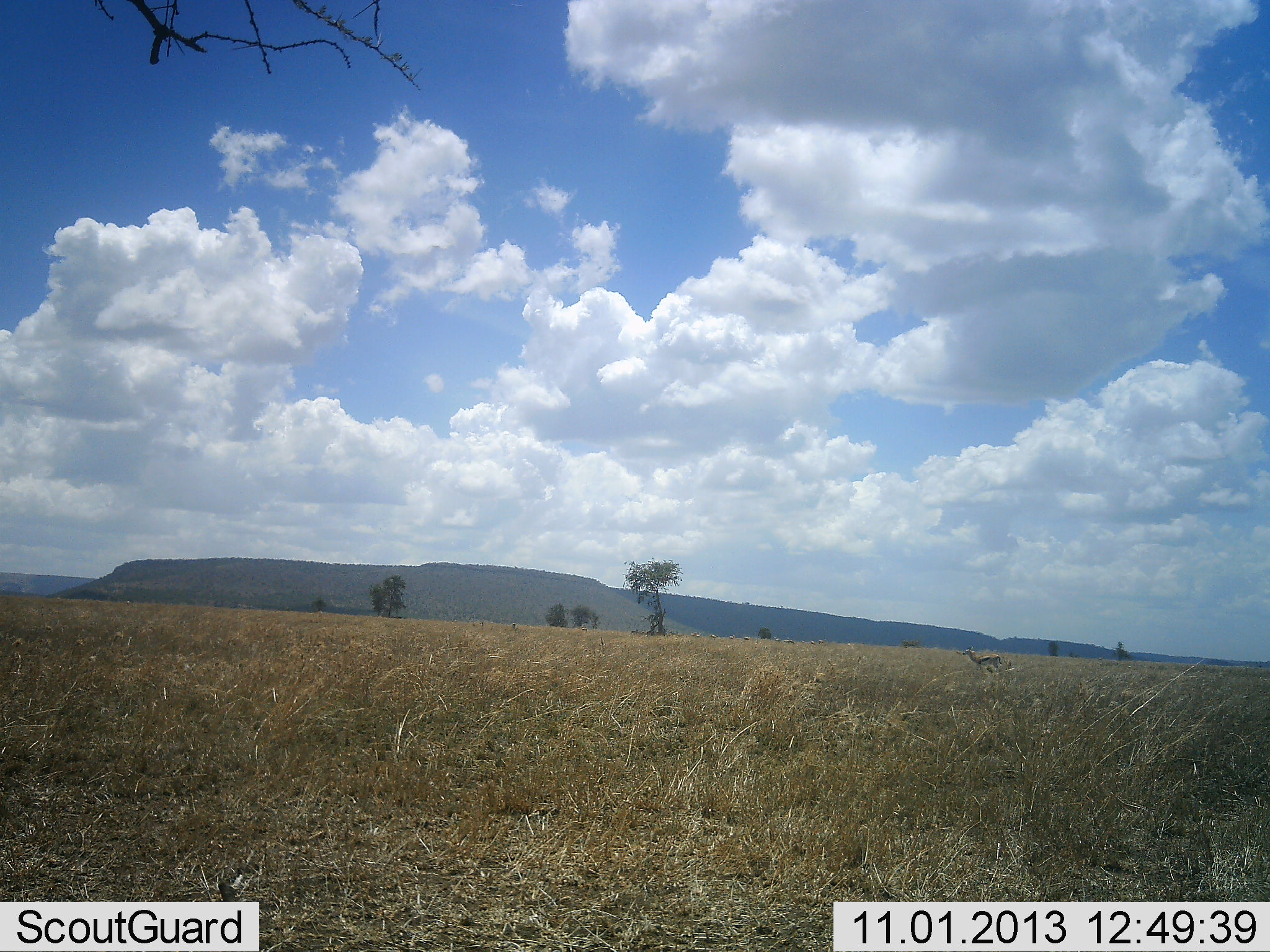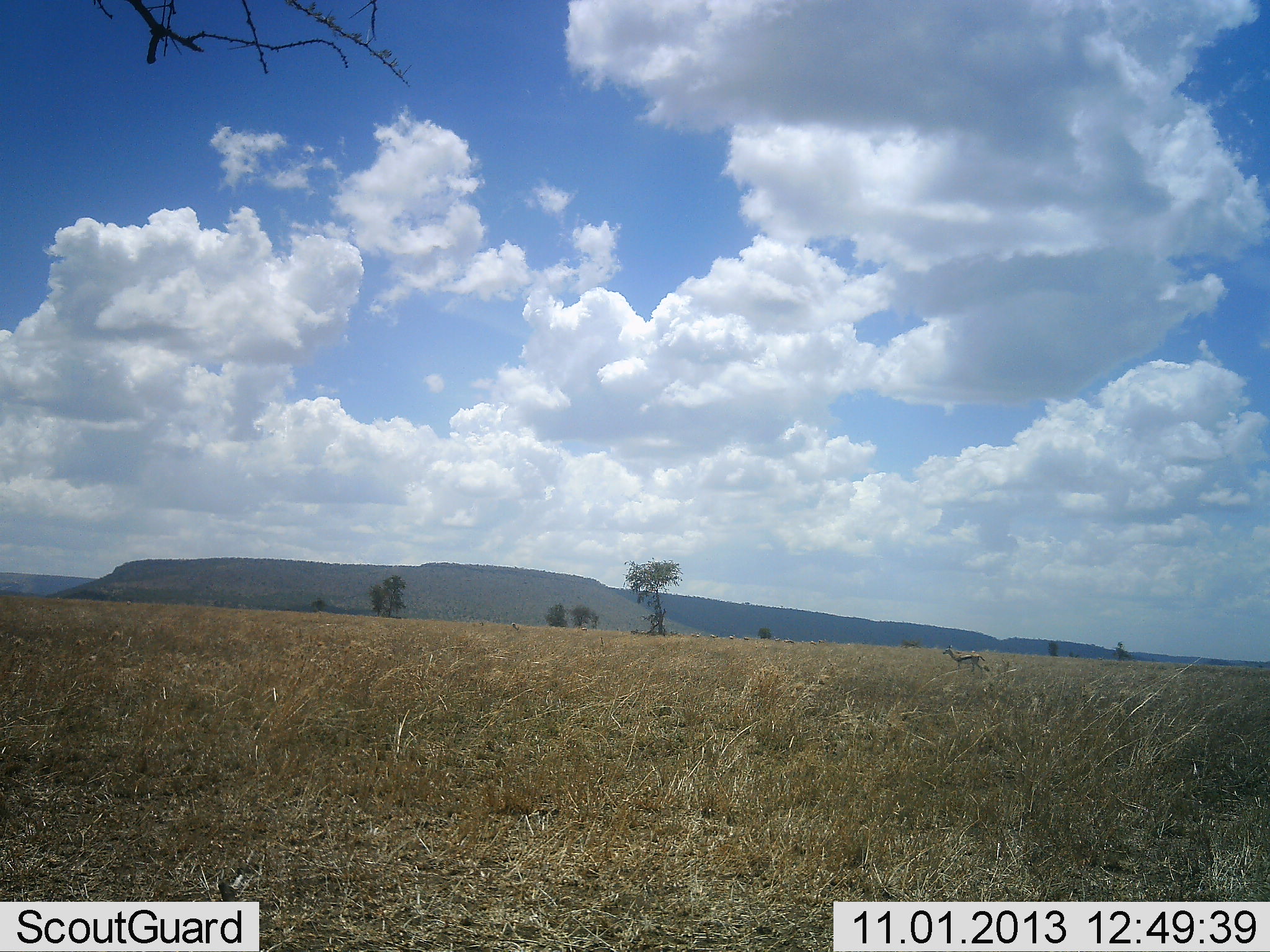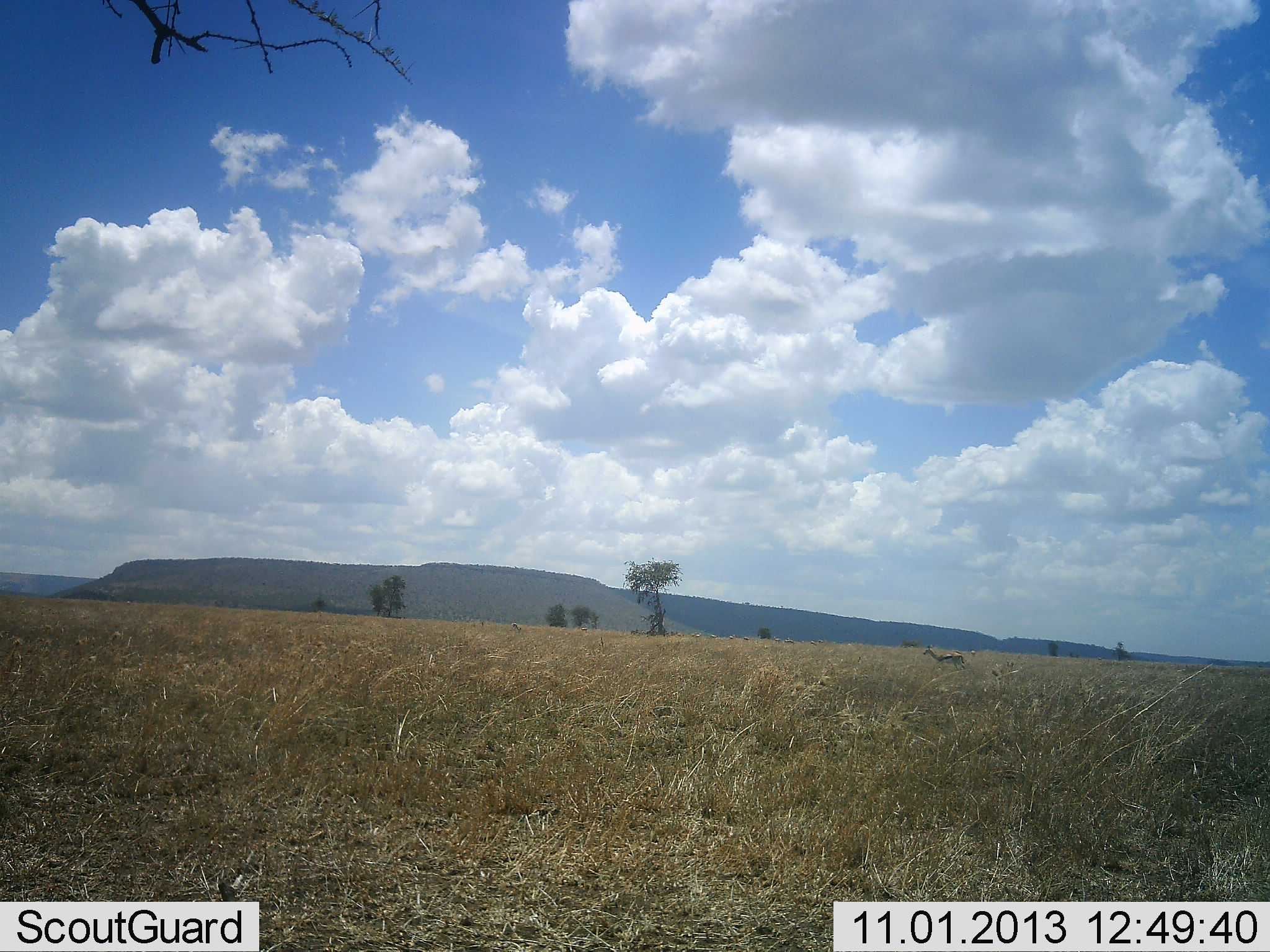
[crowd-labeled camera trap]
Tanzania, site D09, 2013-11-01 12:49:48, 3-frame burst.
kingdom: Animalia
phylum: Chordata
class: Mammalia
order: Artiodactyla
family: Bovidae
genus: Eudorcas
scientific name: Eudorcas thomsonii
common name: thomson's gazelle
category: gazellethomsons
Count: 1.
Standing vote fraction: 4%.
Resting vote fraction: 0%.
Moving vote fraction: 96%.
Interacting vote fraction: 0%.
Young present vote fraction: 0%.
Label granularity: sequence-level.